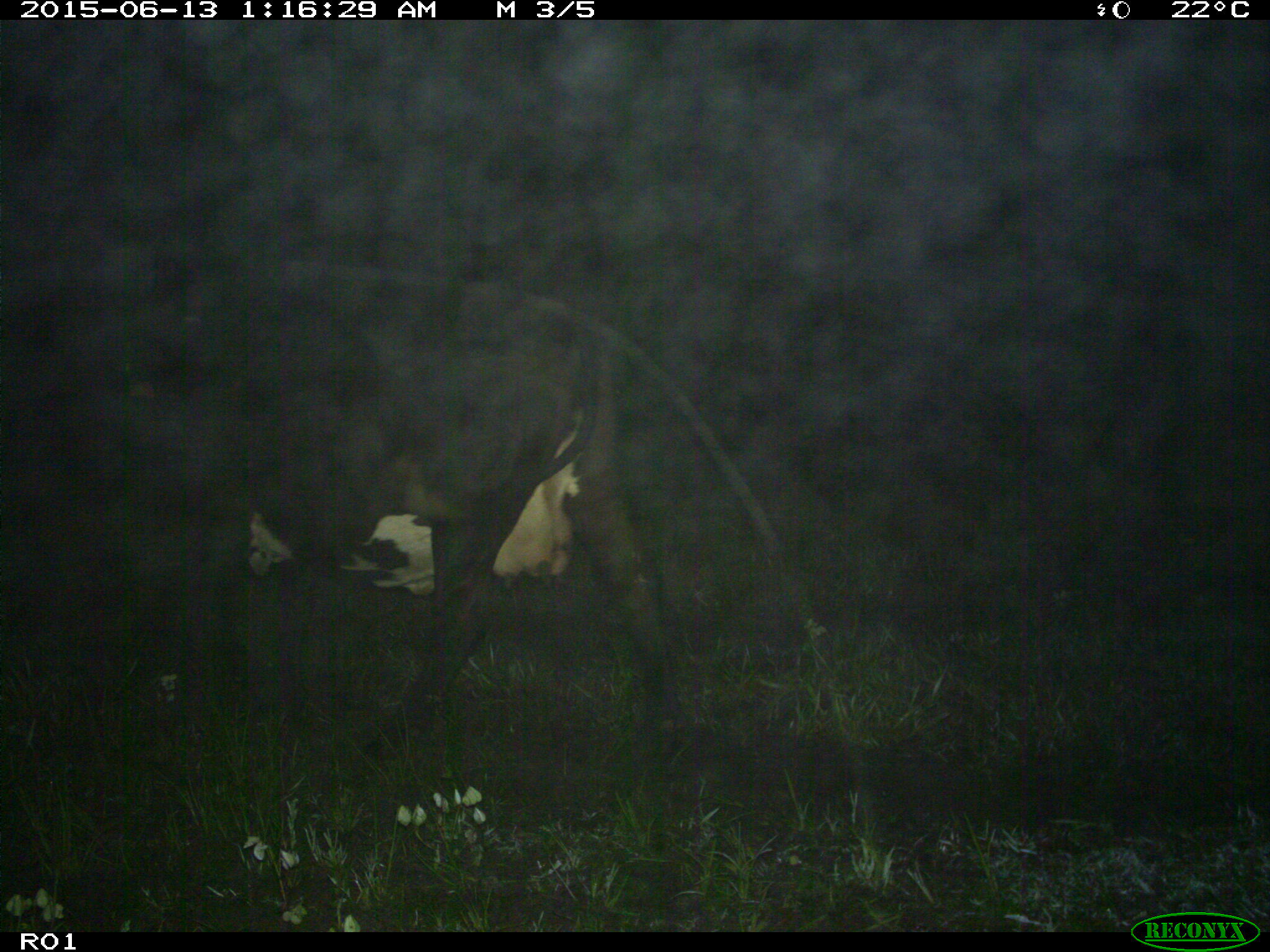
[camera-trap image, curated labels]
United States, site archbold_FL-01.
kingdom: Animalia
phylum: Chordata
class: Mammalia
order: Artiodactyla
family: Bovidae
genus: Bos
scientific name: Bos taurus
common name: domestic cow